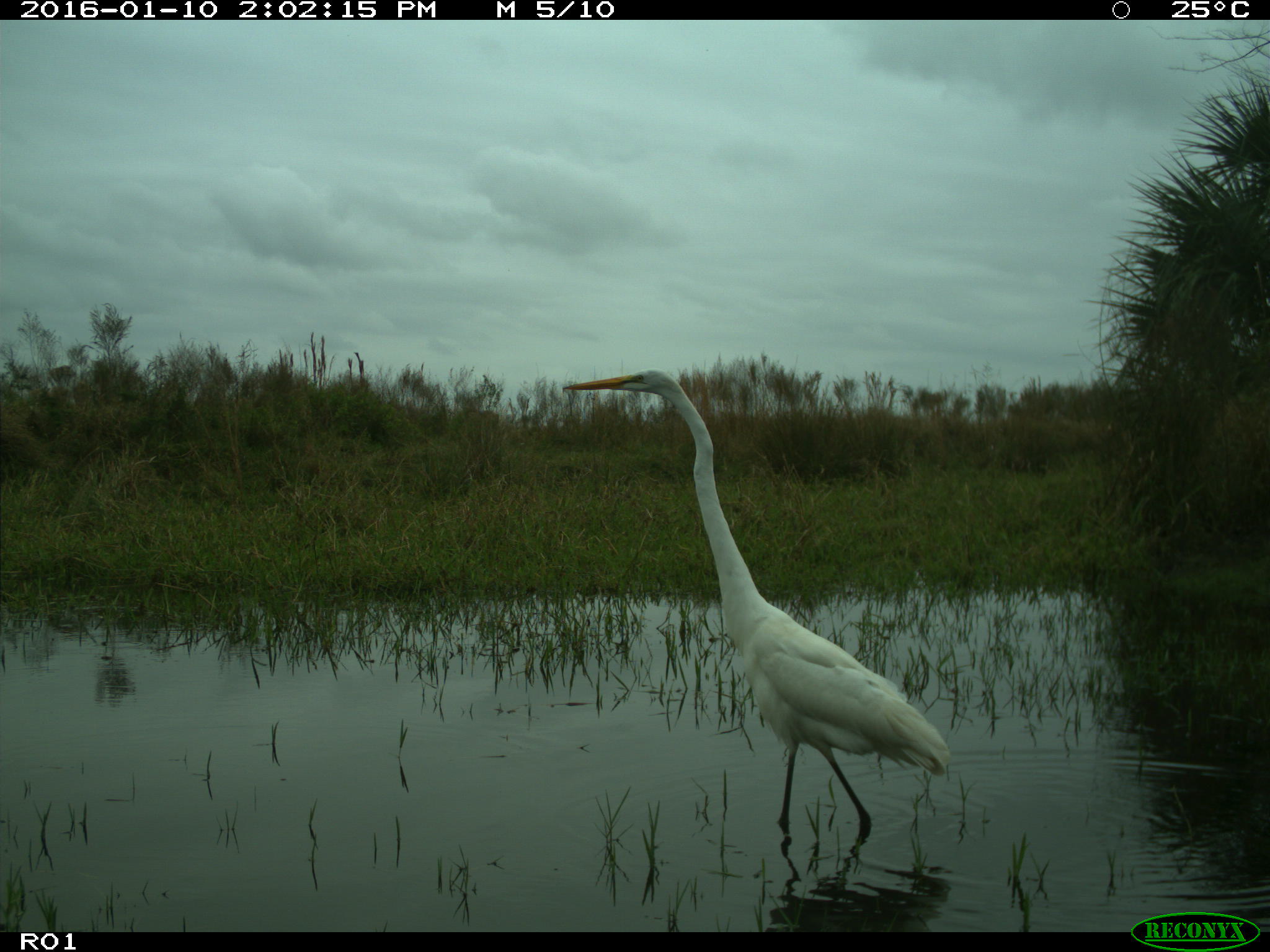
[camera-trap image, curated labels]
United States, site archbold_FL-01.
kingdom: Animalia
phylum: Chordata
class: Aves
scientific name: Aves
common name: birds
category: unidentified bird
Unidentified bird (birds) (Aves).